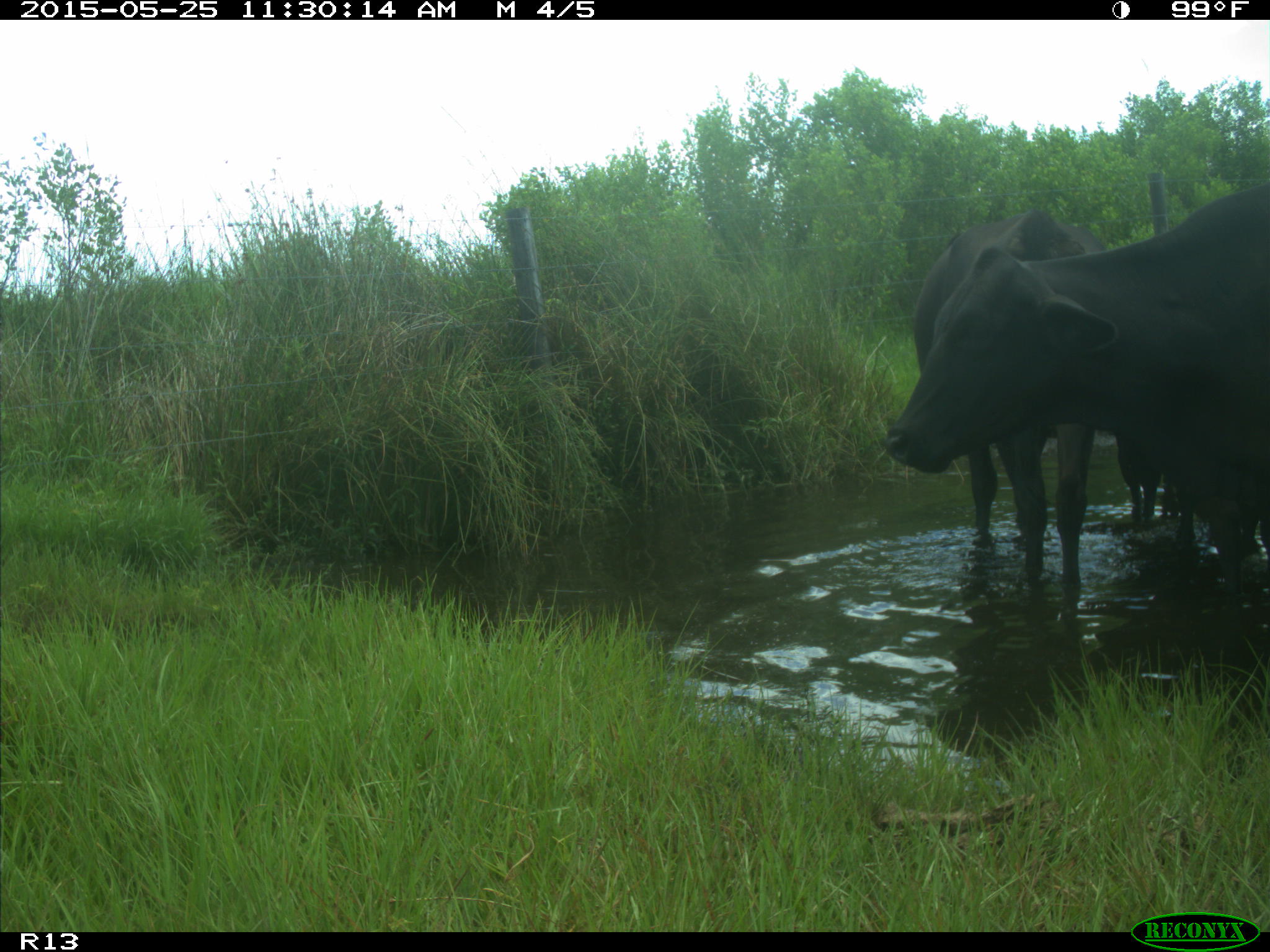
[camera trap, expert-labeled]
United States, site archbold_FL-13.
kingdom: Animalia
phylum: Chordata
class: Mammalia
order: Artiodactyla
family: Bovidae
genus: Bos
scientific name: Bos taurus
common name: domestic cow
Bos taurus (domestic cow).